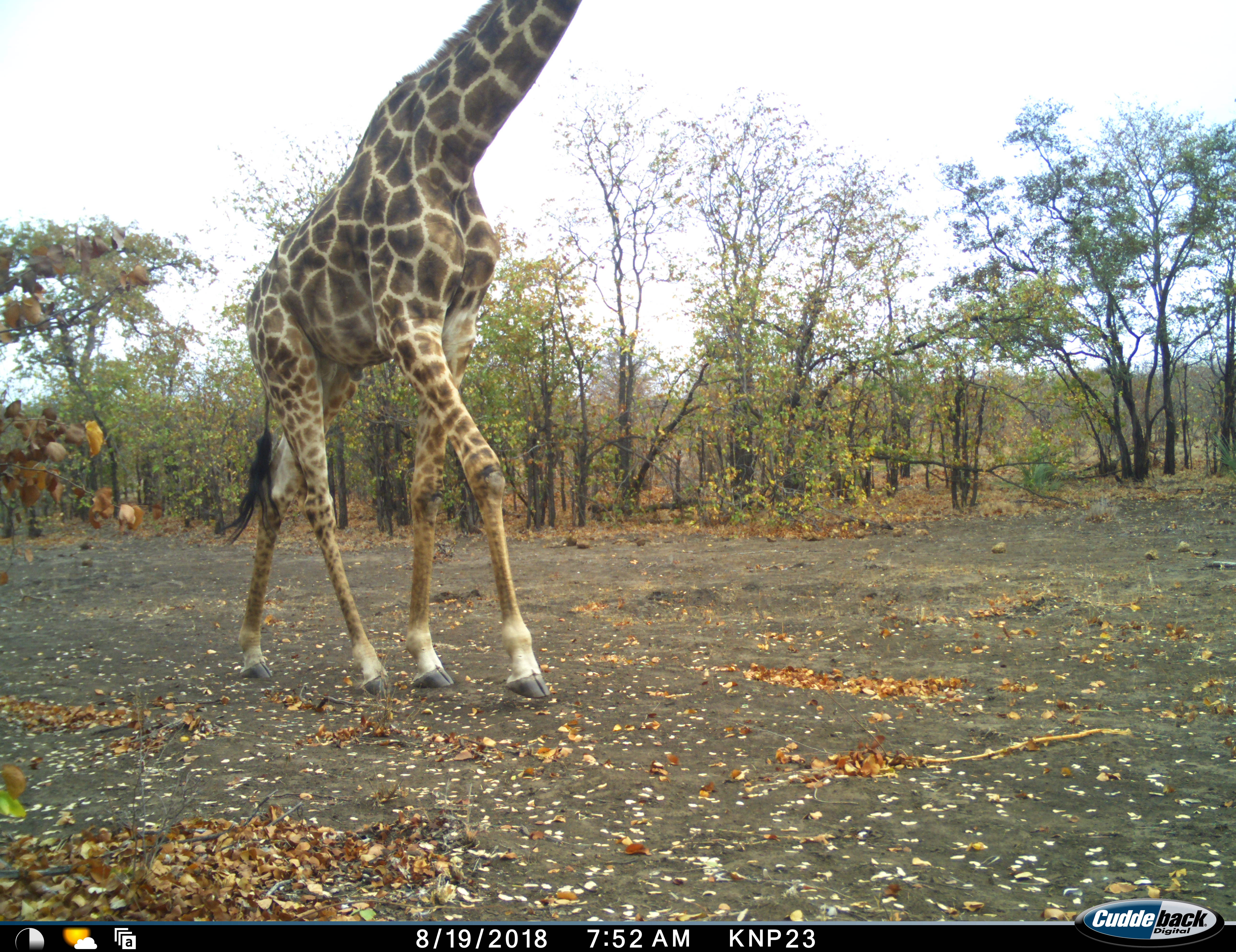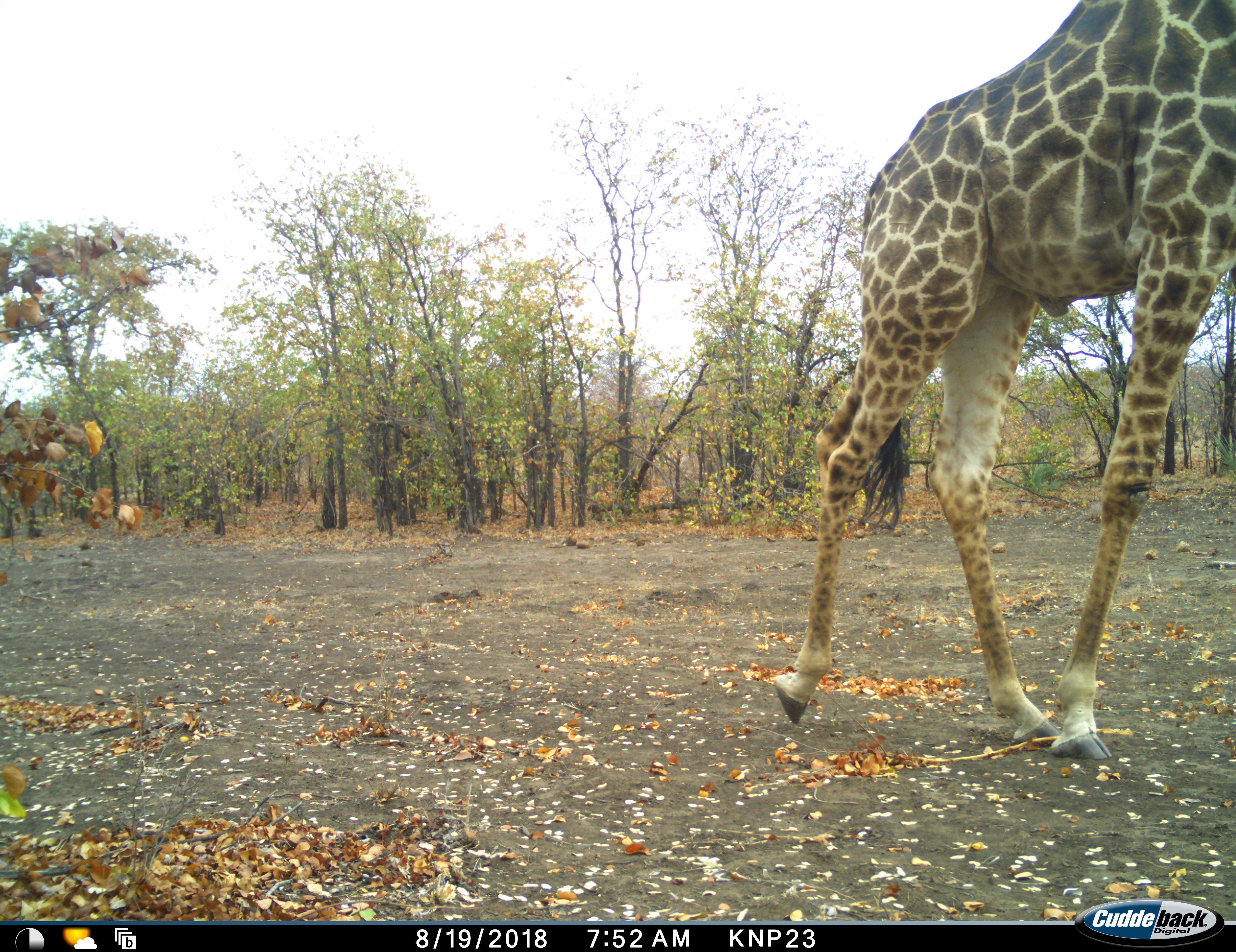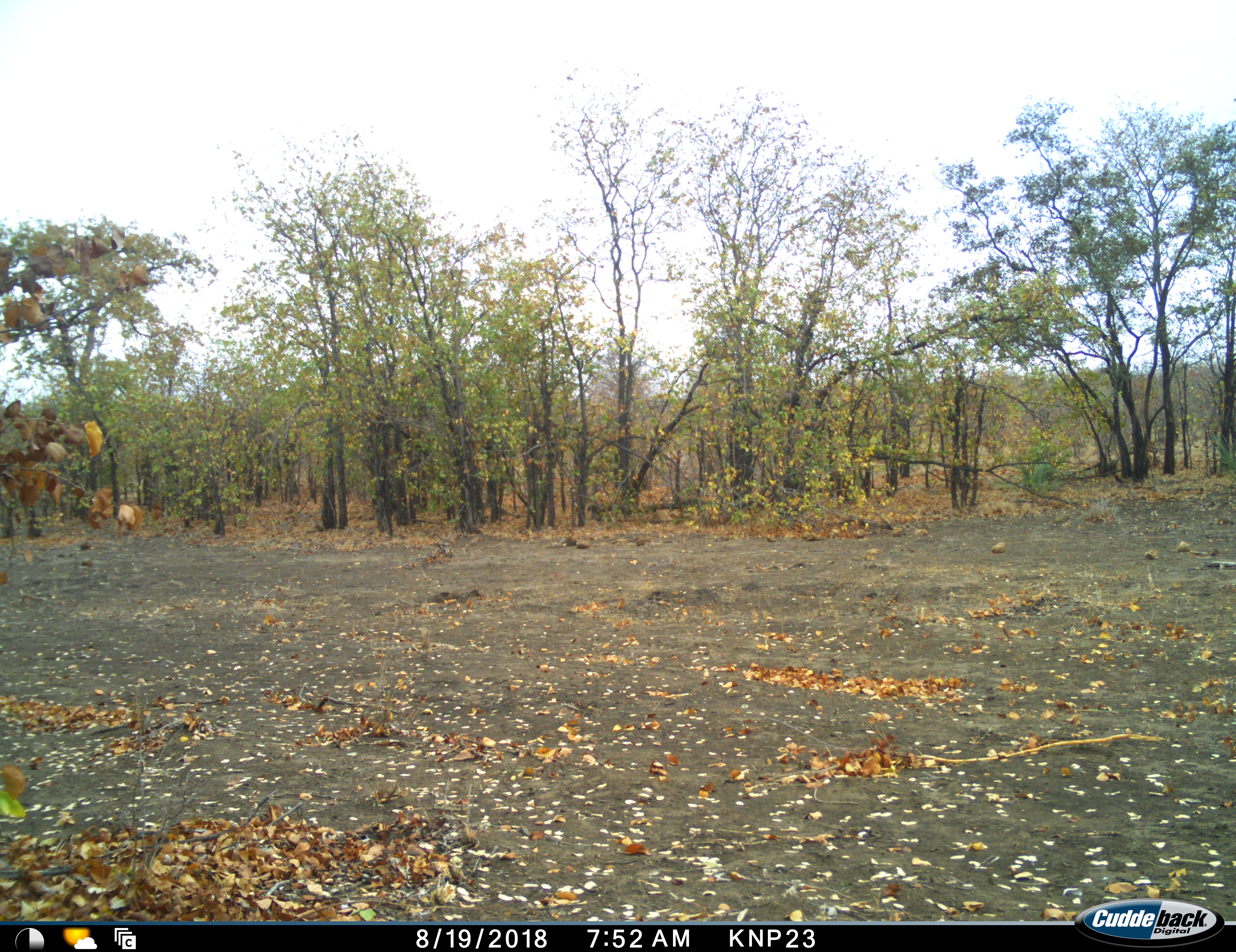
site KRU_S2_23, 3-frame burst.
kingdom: Animalia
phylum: Chordata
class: Mammalia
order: Artiodactyla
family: Giraffidae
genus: Giraffa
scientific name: Giraffa camelopardalis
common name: giraffe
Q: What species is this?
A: Giraffe (Giraffa camelopardalis).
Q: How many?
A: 1.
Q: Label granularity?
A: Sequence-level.